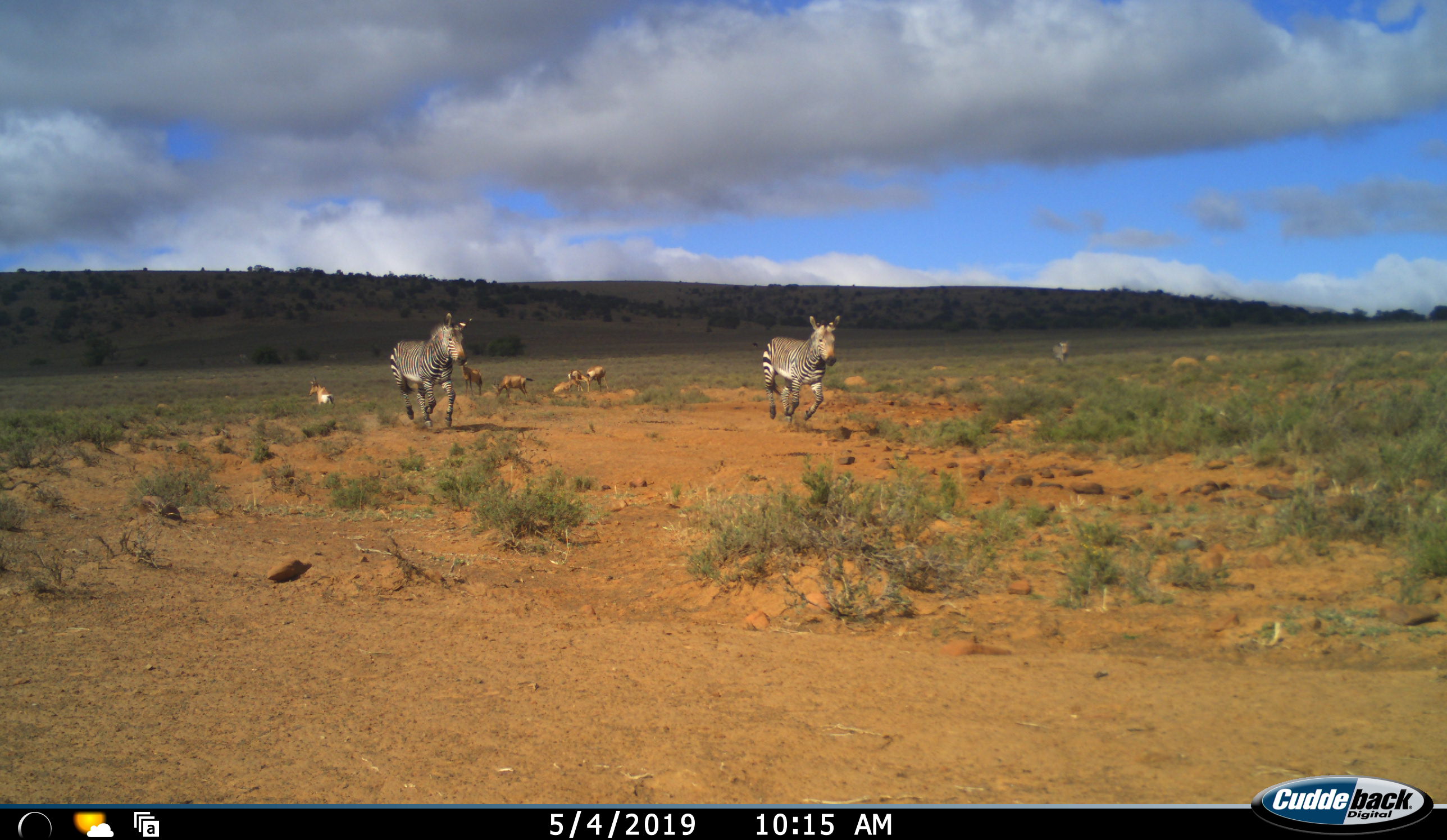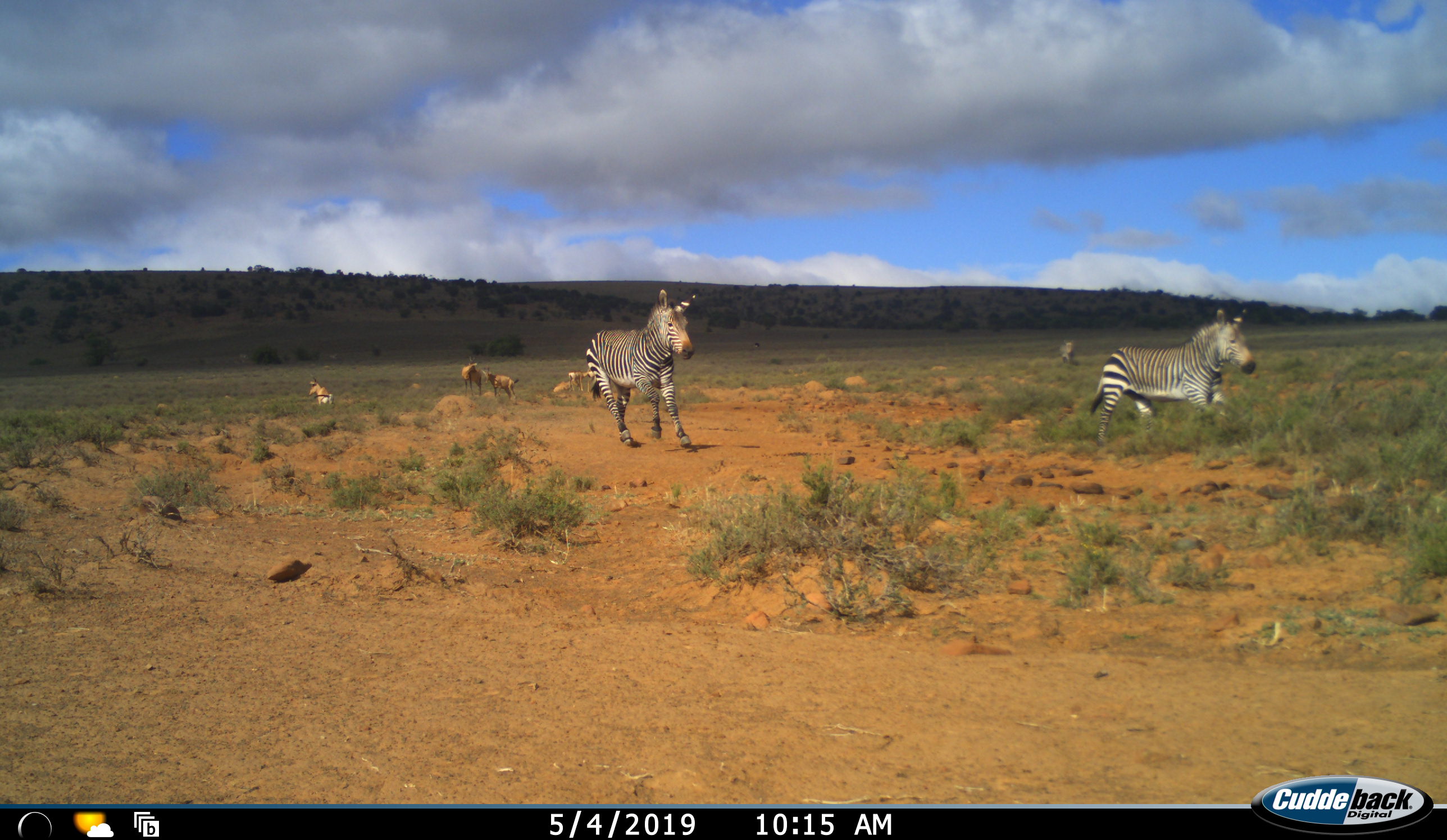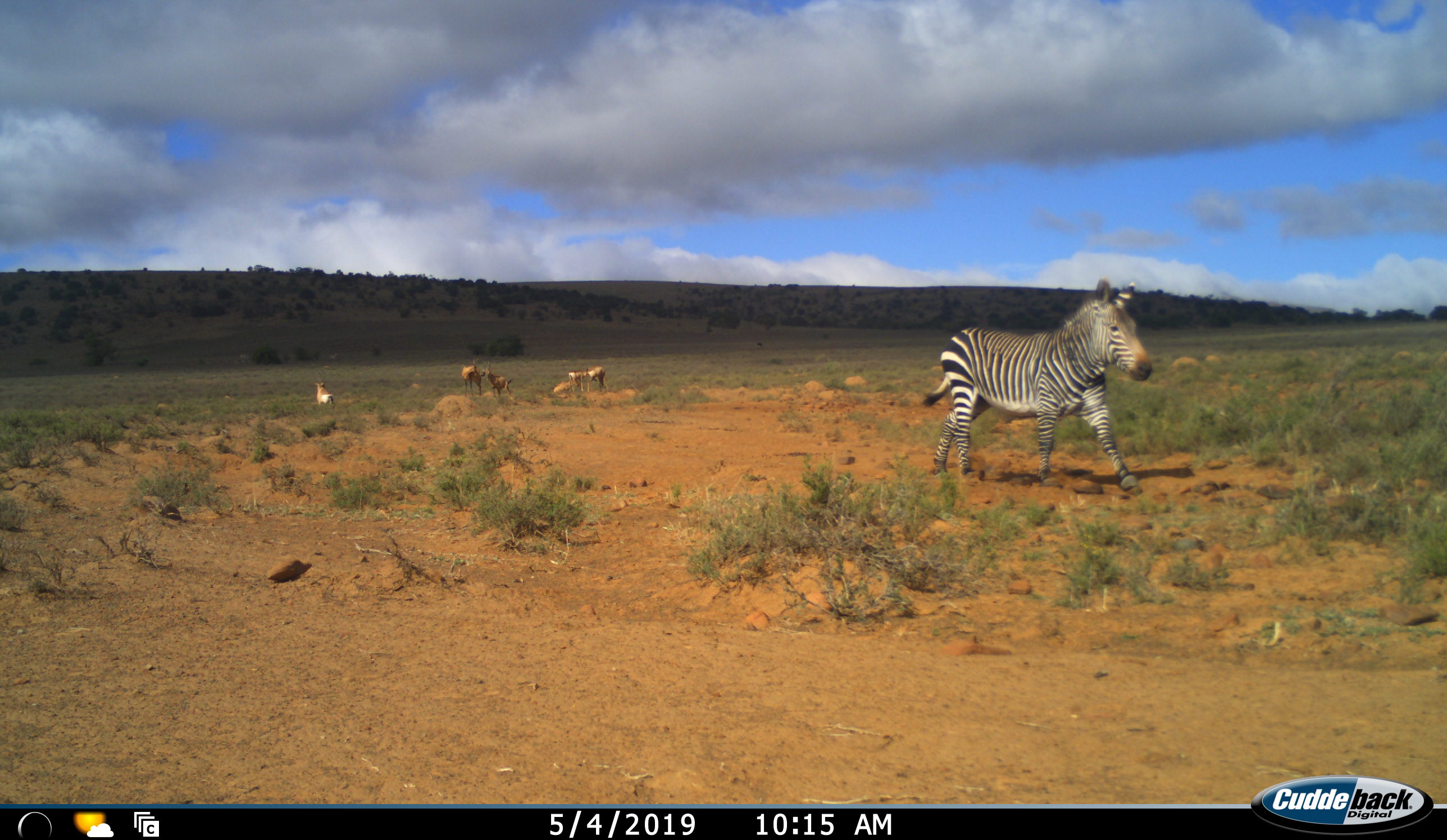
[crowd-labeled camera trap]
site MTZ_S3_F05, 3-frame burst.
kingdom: Animalia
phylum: Chordata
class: Mammalia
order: Artiodactyla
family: Bovidae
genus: Alcelaphus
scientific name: Alcelaphus buselaphus caama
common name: red hartebeest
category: hartebeestred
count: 6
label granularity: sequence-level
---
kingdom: Animalia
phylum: Chordata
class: Mammalia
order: Perissodactyla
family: Equidae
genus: Equus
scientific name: Equus zebra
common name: mountain zebra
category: zebramountain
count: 3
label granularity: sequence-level